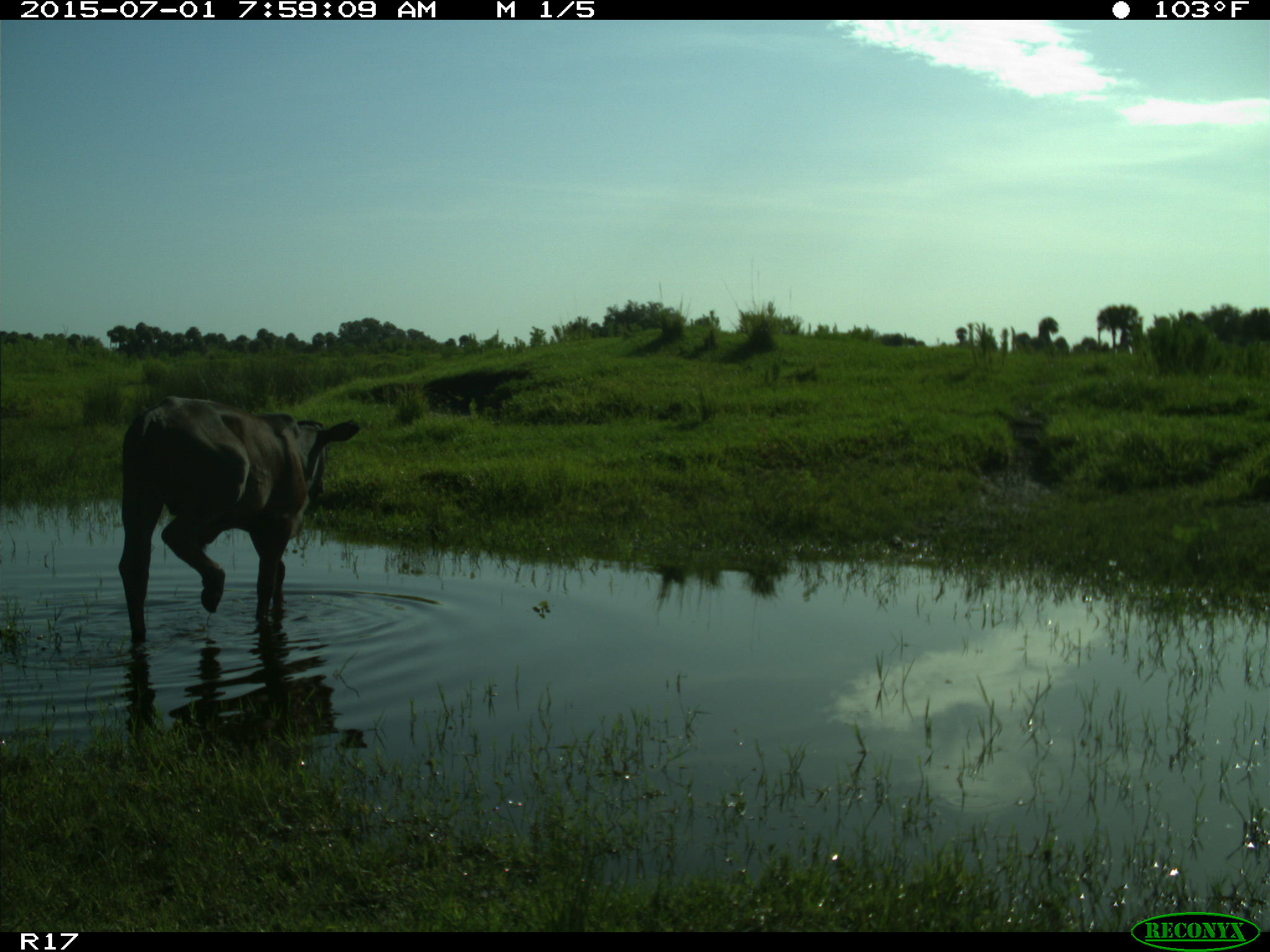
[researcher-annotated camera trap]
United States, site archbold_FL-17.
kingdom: Animalia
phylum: Chordata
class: Mammalia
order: Artiodactyla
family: Bovidae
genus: Bos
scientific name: Bos taurus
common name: domestic cow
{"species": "Bos taurus (domestic cow)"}